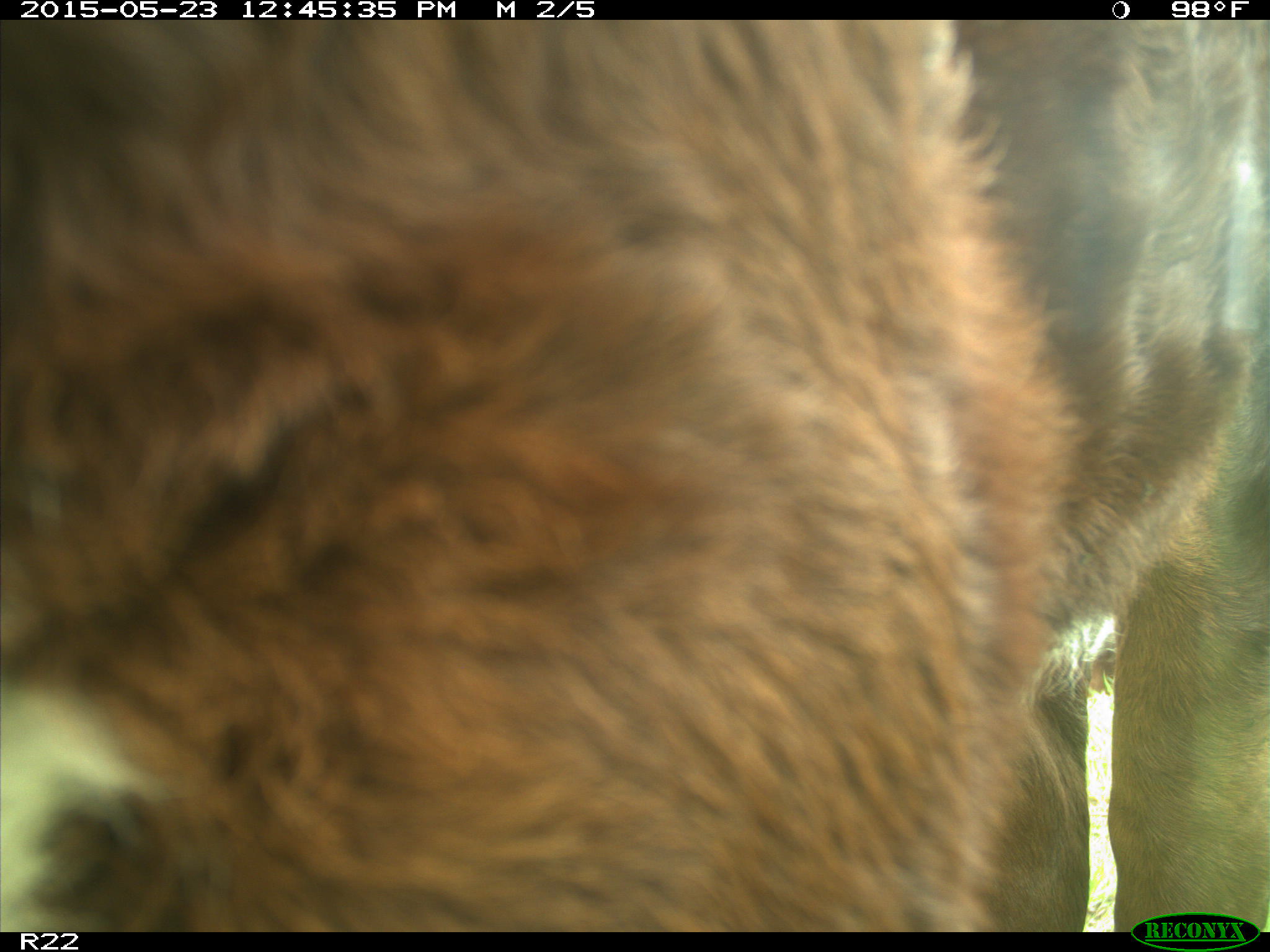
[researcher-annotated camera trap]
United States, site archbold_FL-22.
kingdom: Animalia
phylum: Chordata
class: Mammalia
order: Artiodactyla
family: Bovidae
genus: Bos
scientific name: Bos taurus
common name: domestic cow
Bos taurus (domestic cow).